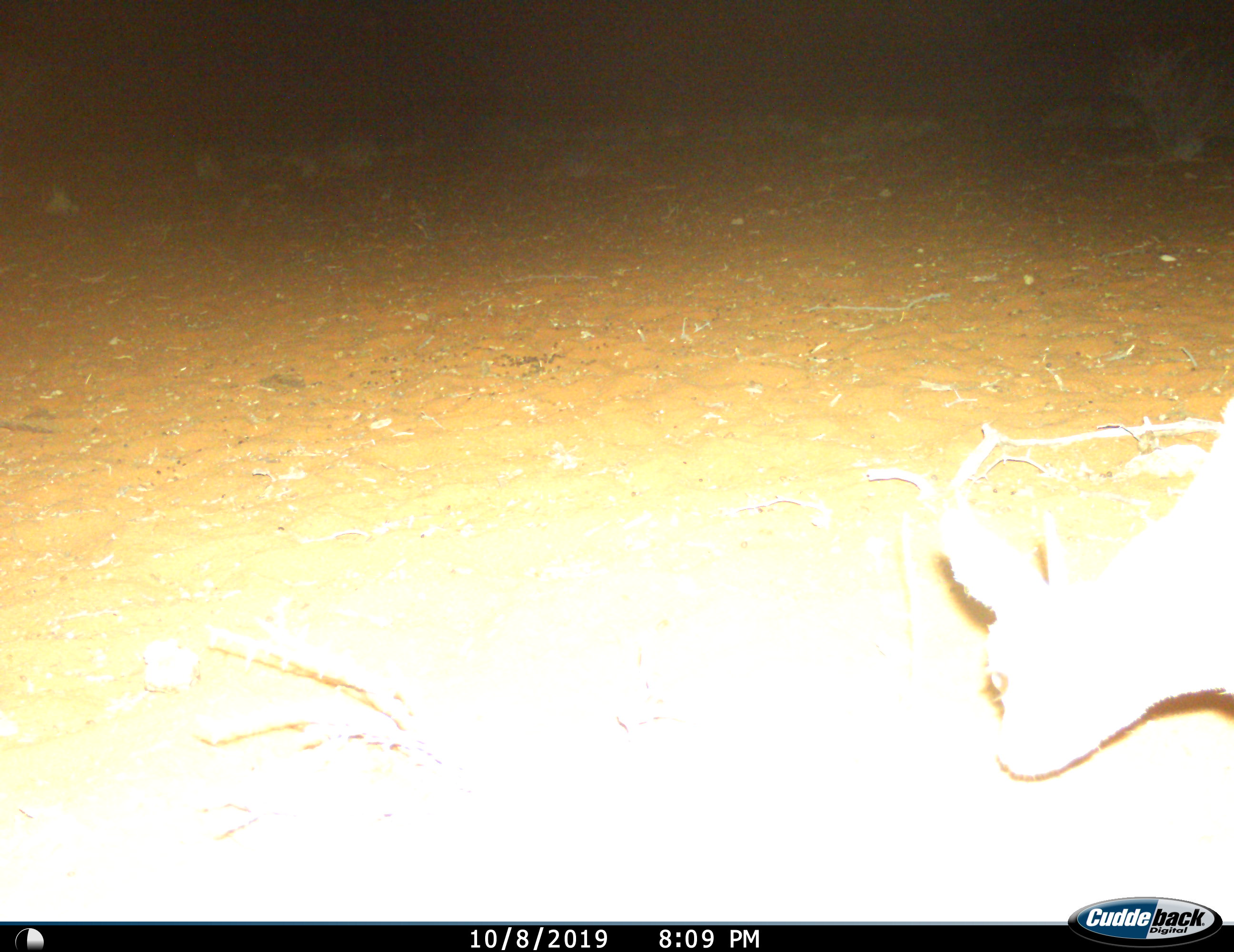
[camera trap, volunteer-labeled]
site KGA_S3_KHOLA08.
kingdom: Animalia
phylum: Chordata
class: Mammalia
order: Artiodactyla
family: Bovidae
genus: Raphicerus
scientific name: Raphicerus campestris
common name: steenbok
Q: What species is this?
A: Steenbok (Raphicerus campestris).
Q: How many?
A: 1.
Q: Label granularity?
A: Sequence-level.